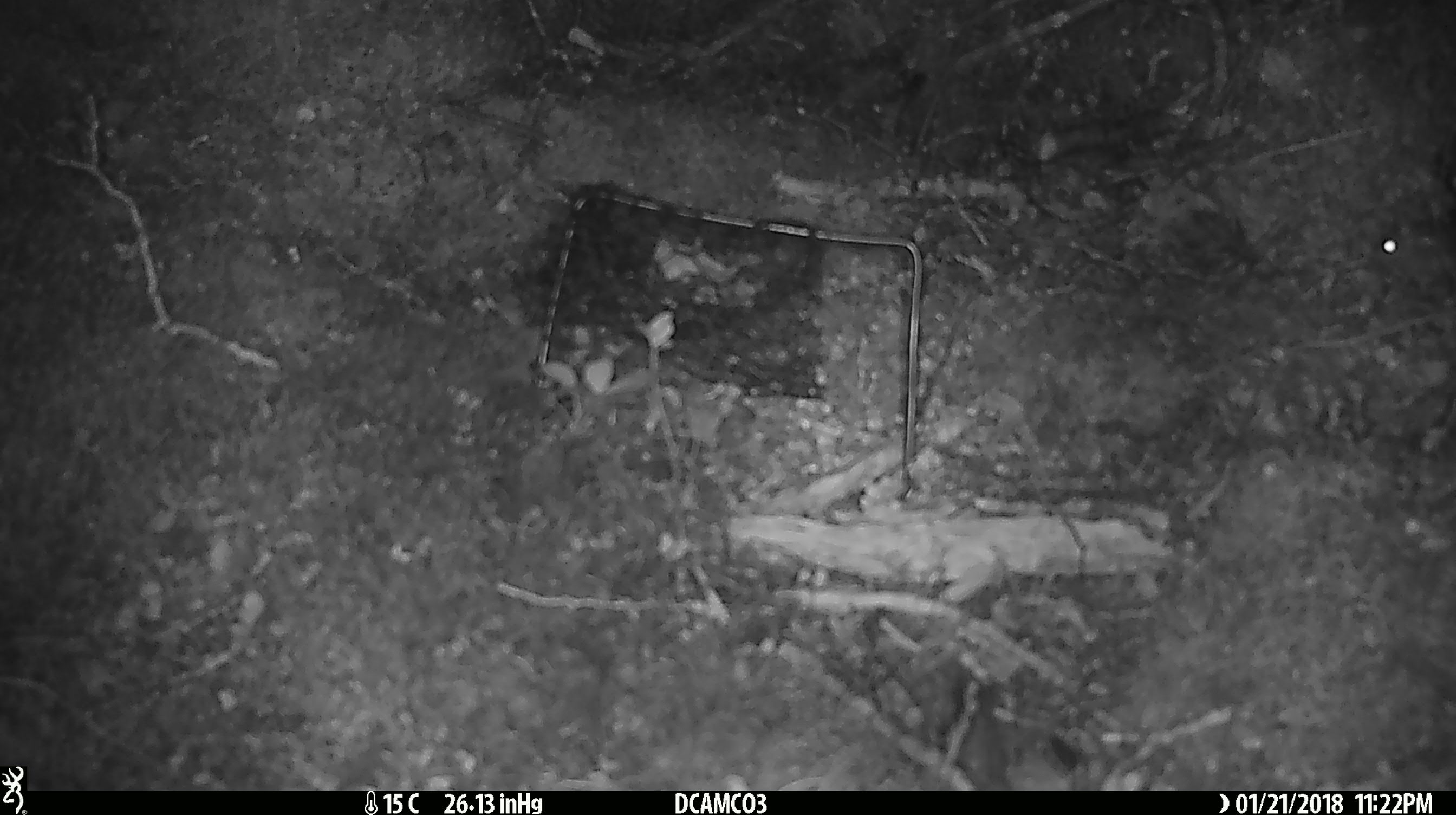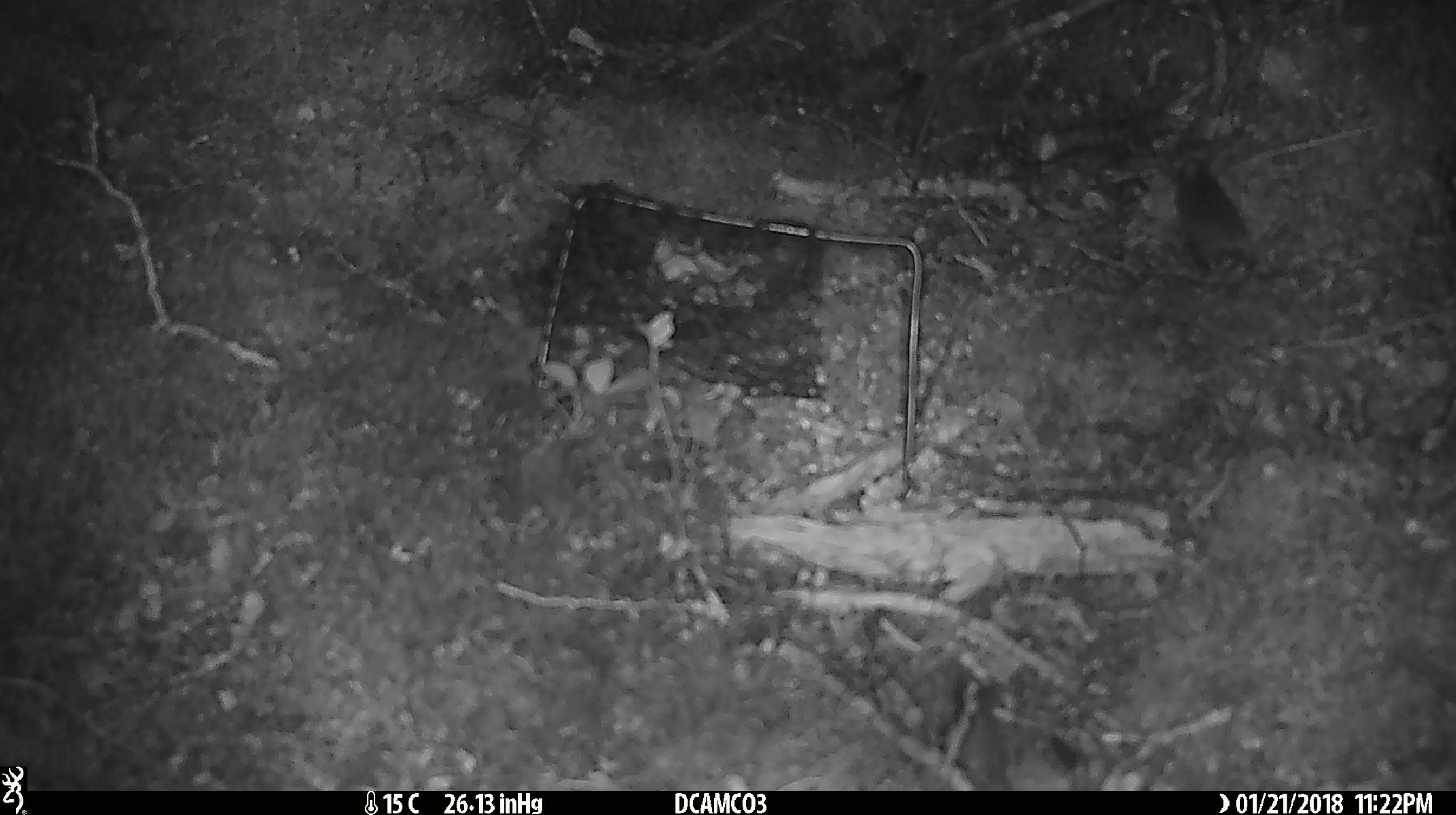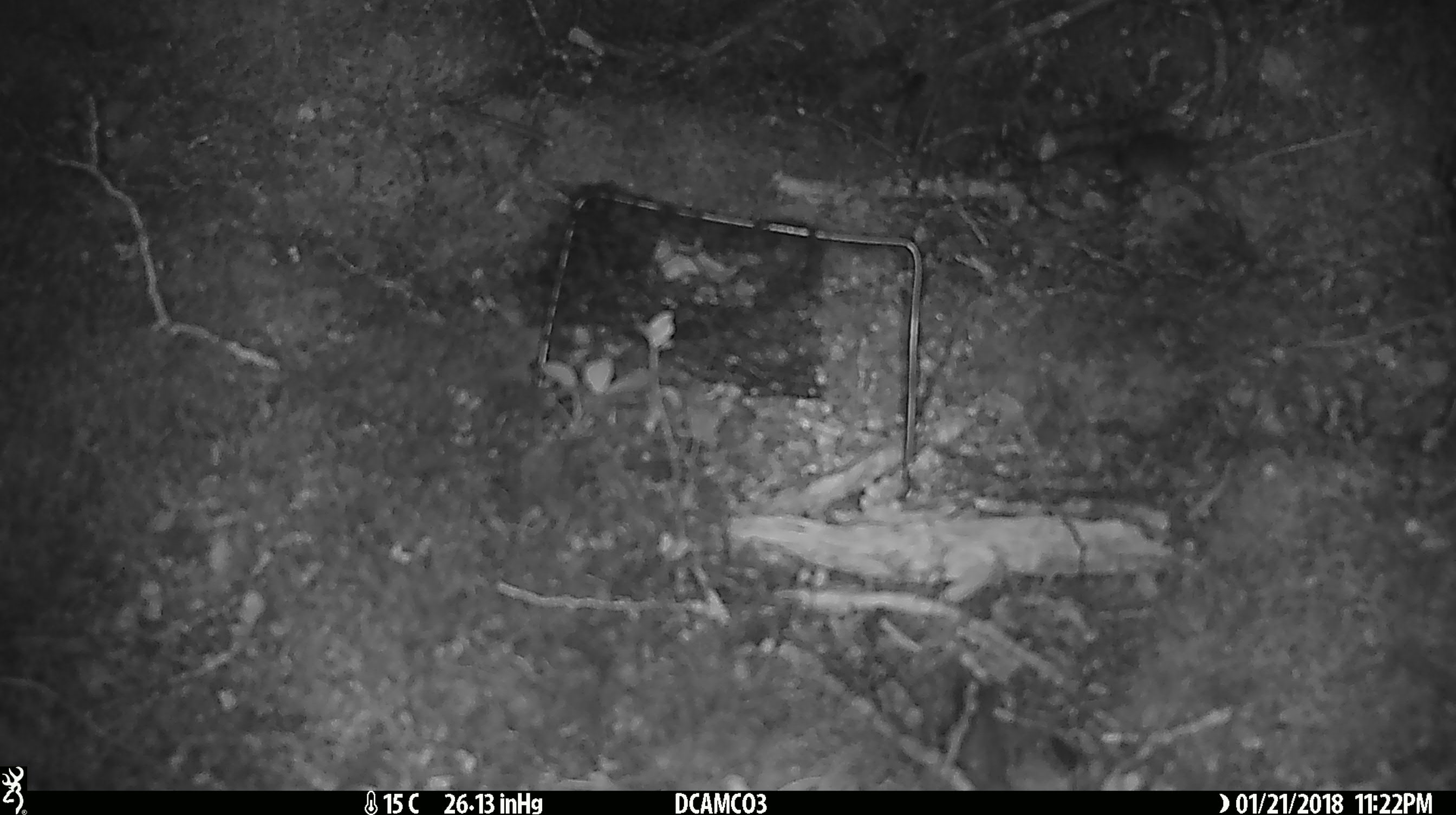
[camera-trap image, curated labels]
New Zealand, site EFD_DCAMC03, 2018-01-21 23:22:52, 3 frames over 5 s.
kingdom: Animalia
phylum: Chordata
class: Mammalia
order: Rodentia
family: Muridae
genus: Mus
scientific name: Mus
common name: mouse